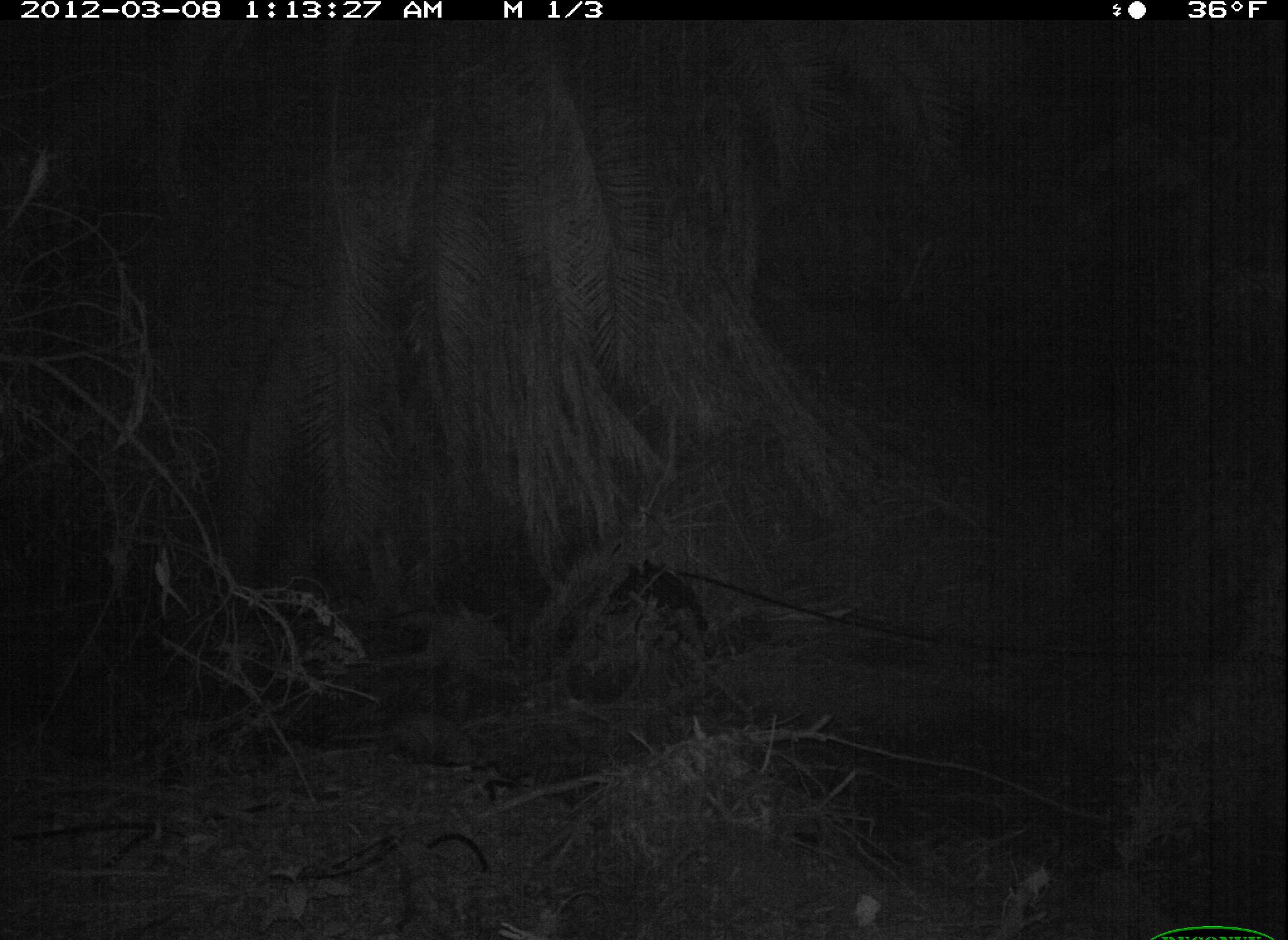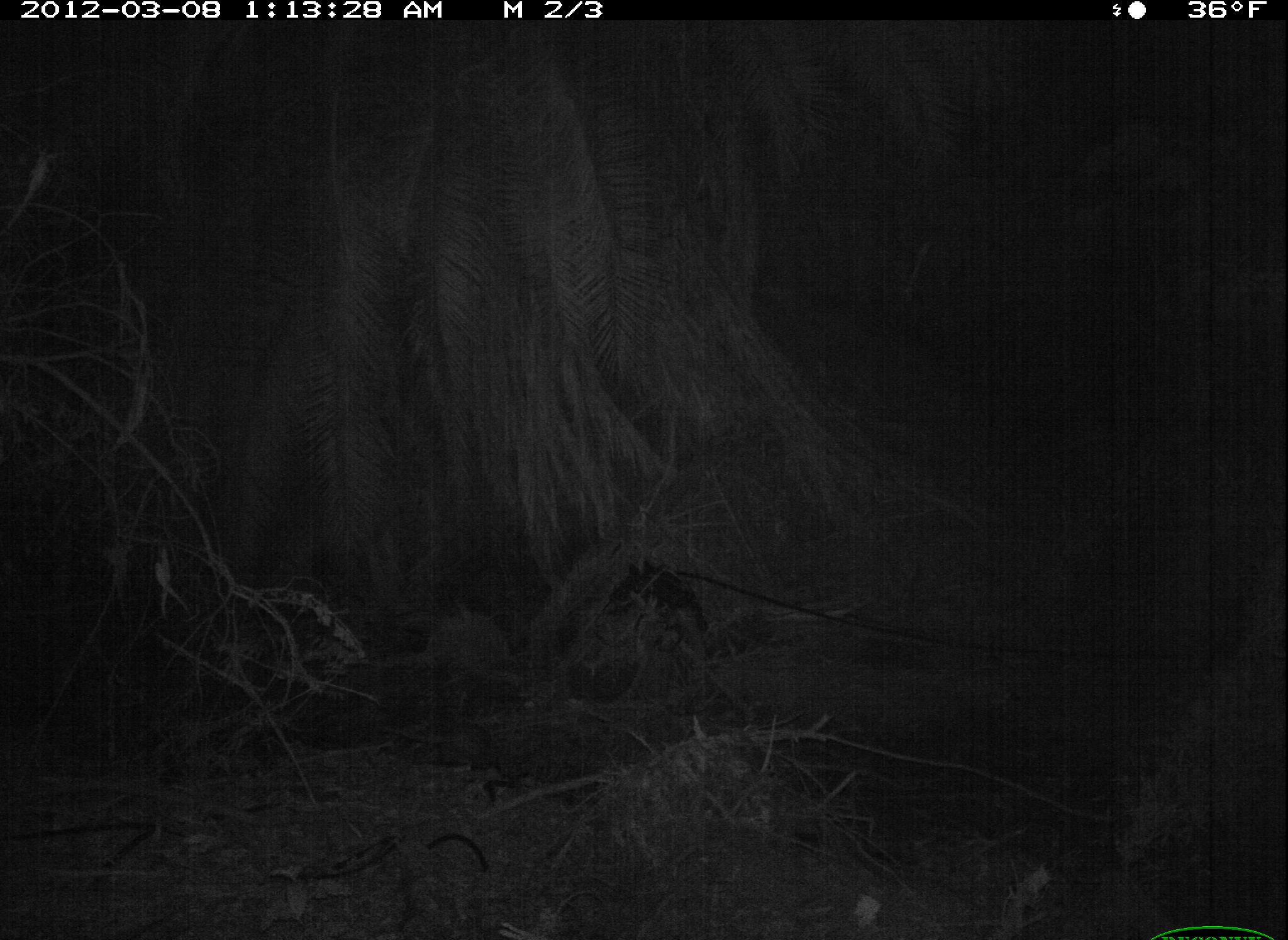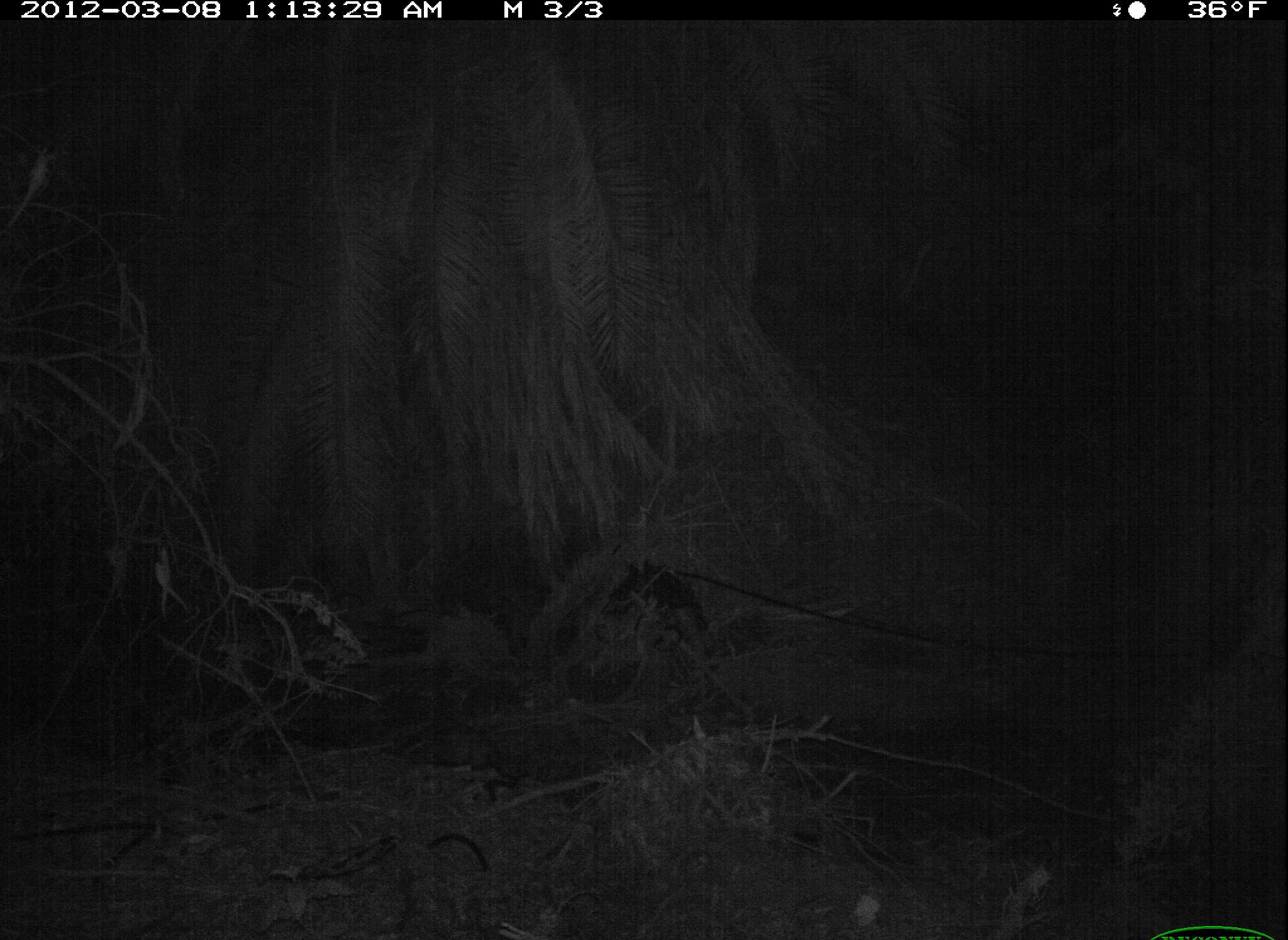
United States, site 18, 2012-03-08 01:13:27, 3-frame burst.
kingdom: Animalia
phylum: Chordata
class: Mammalia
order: Didelphimorphia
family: Didelphidae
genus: Didelphis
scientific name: Didelphis virginiana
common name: virginia opossum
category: opossum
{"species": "opossum (virginia opossum) (Didelphis virginiana)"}